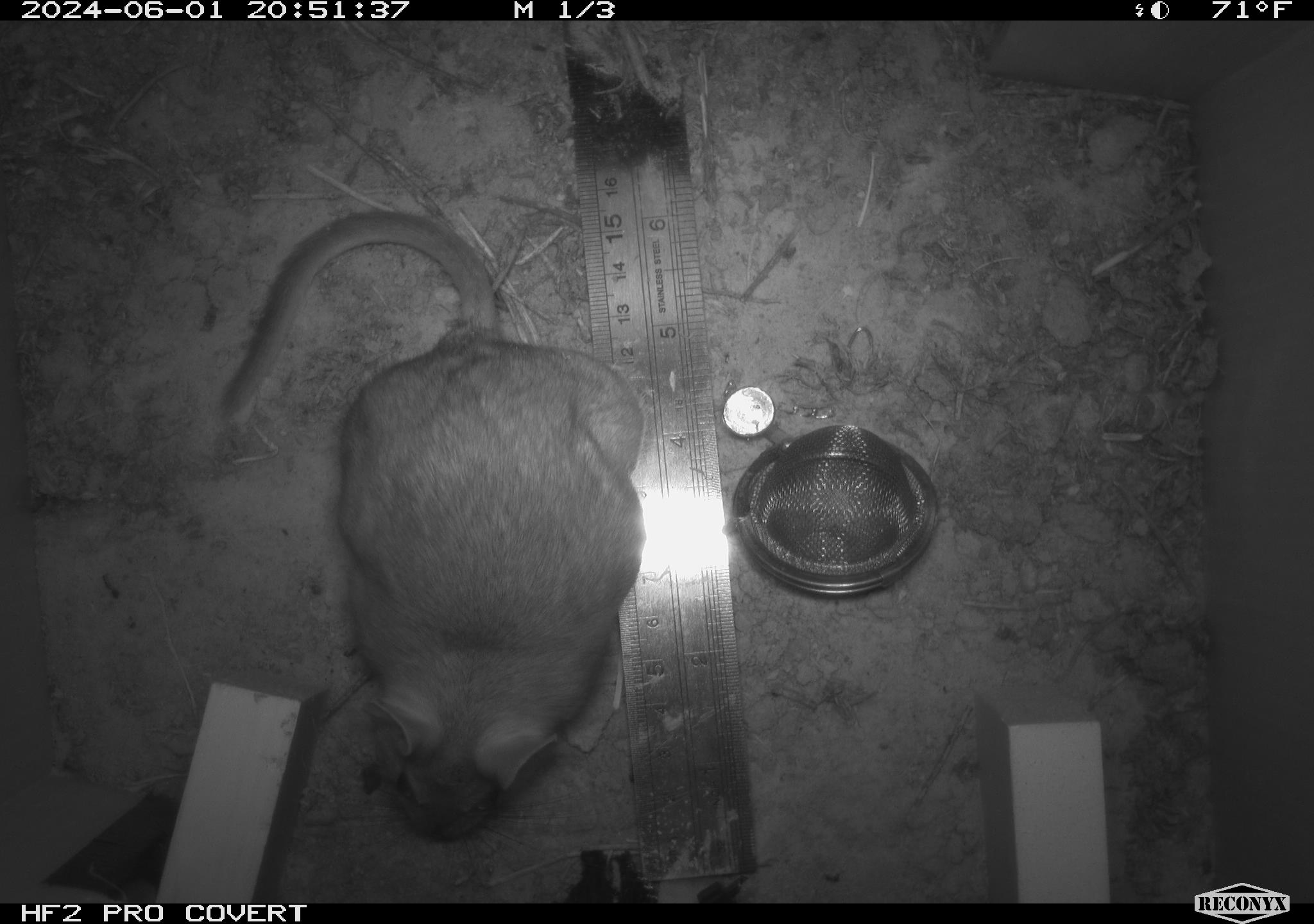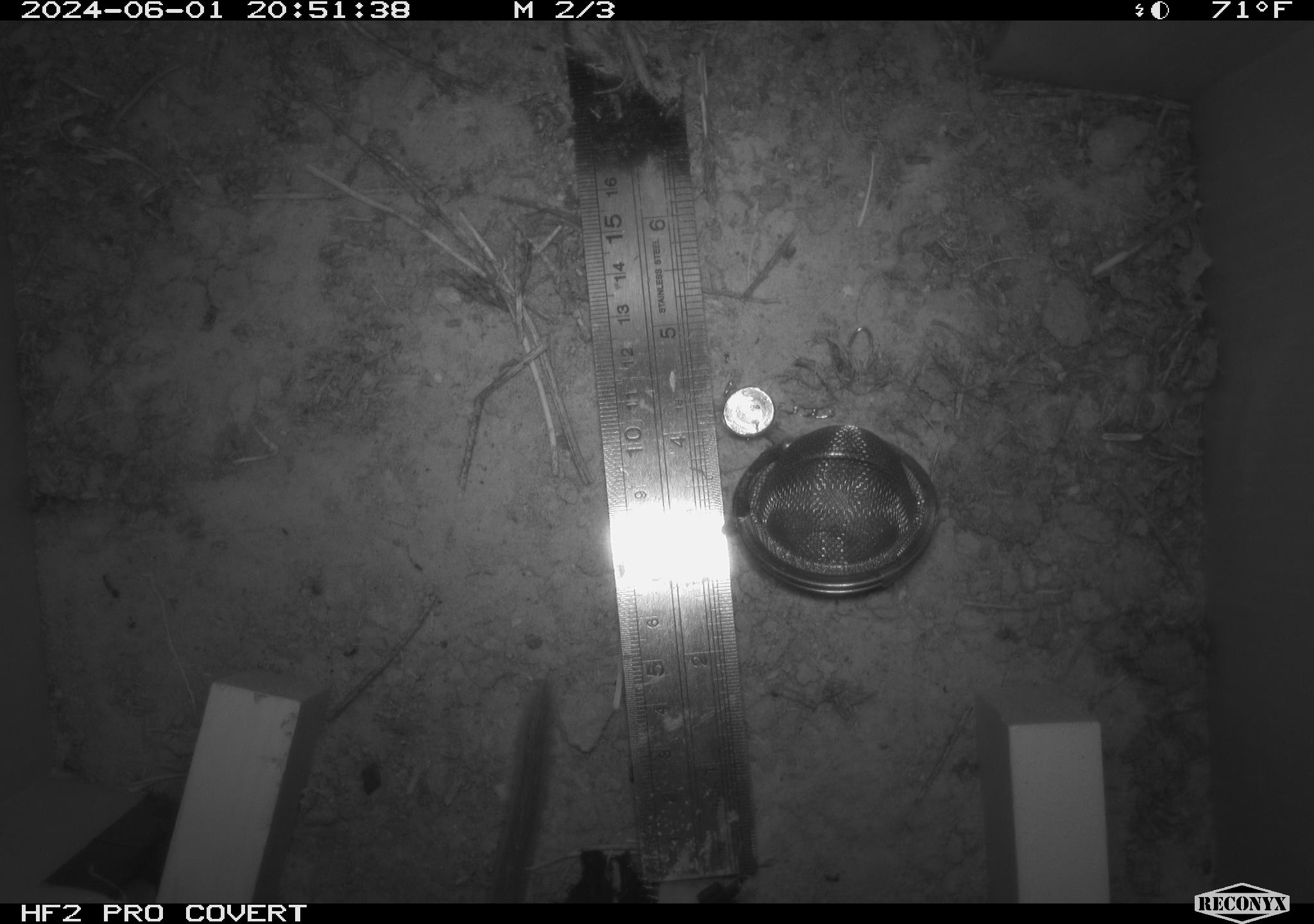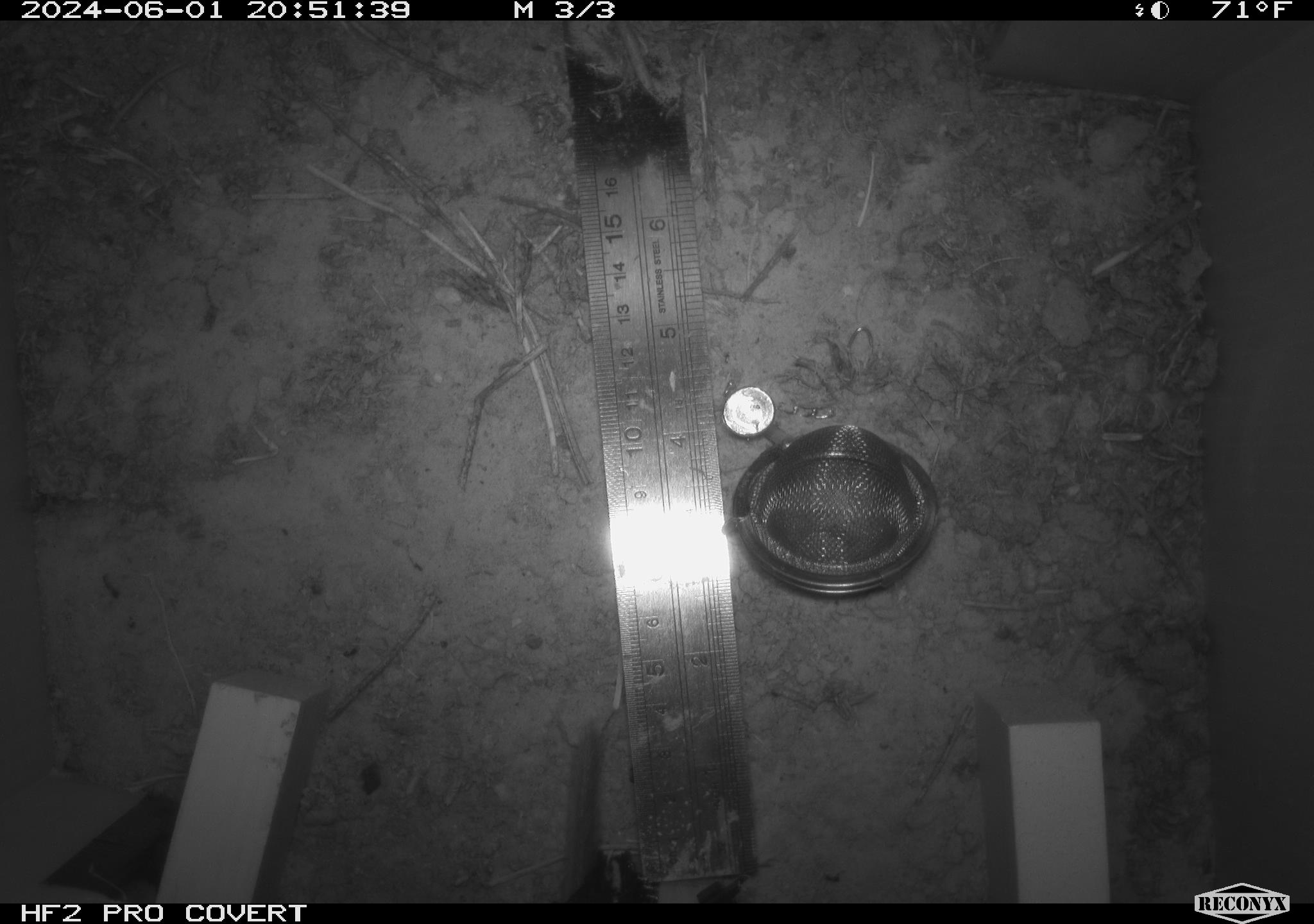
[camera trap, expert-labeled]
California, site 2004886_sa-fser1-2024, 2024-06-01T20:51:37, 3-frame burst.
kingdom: Animalia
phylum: Chordata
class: Mammalia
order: Rodentia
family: Sciuridae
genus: Neotamias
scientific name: Neotamias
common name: western chipmunks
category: neotamias species